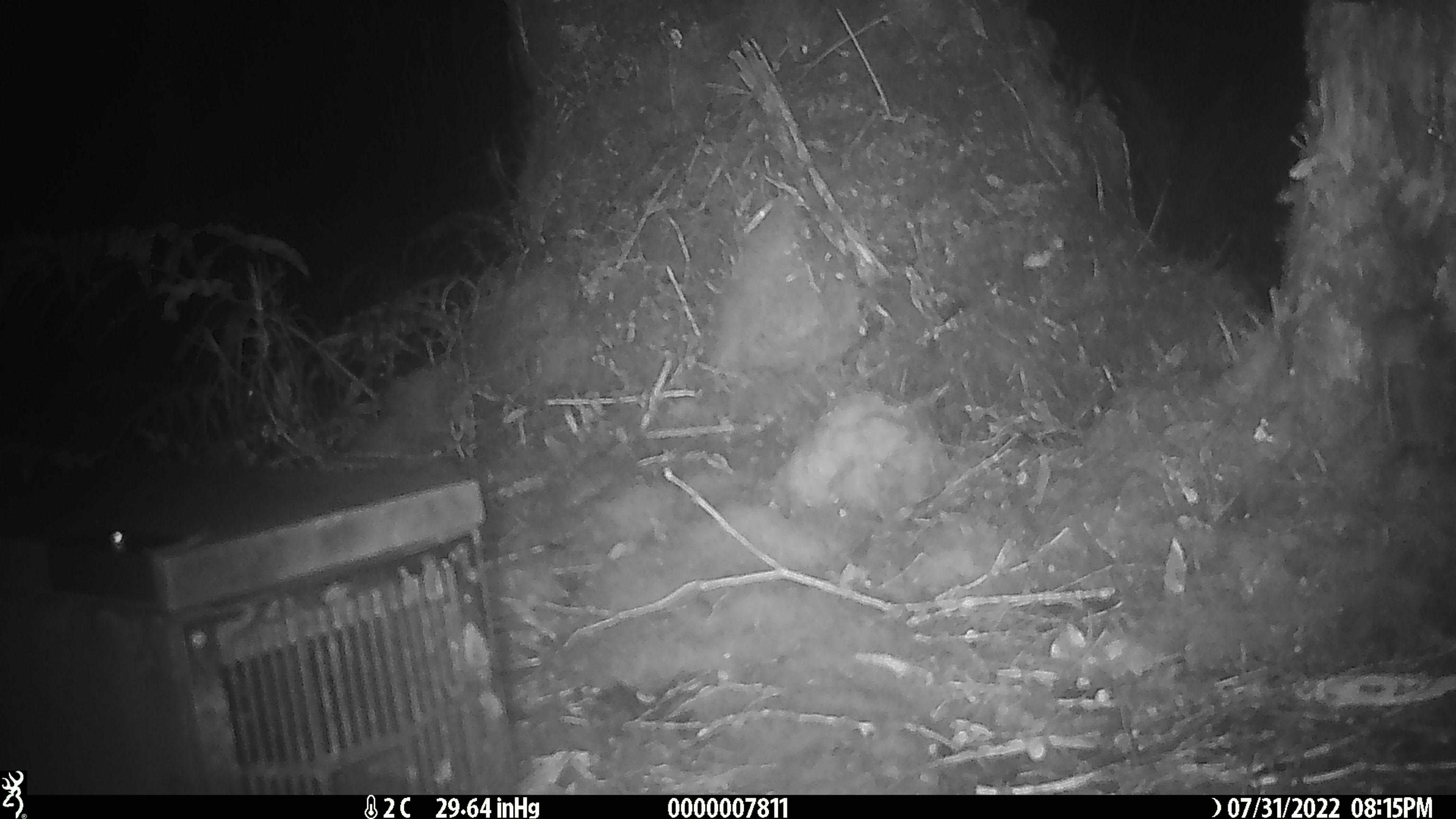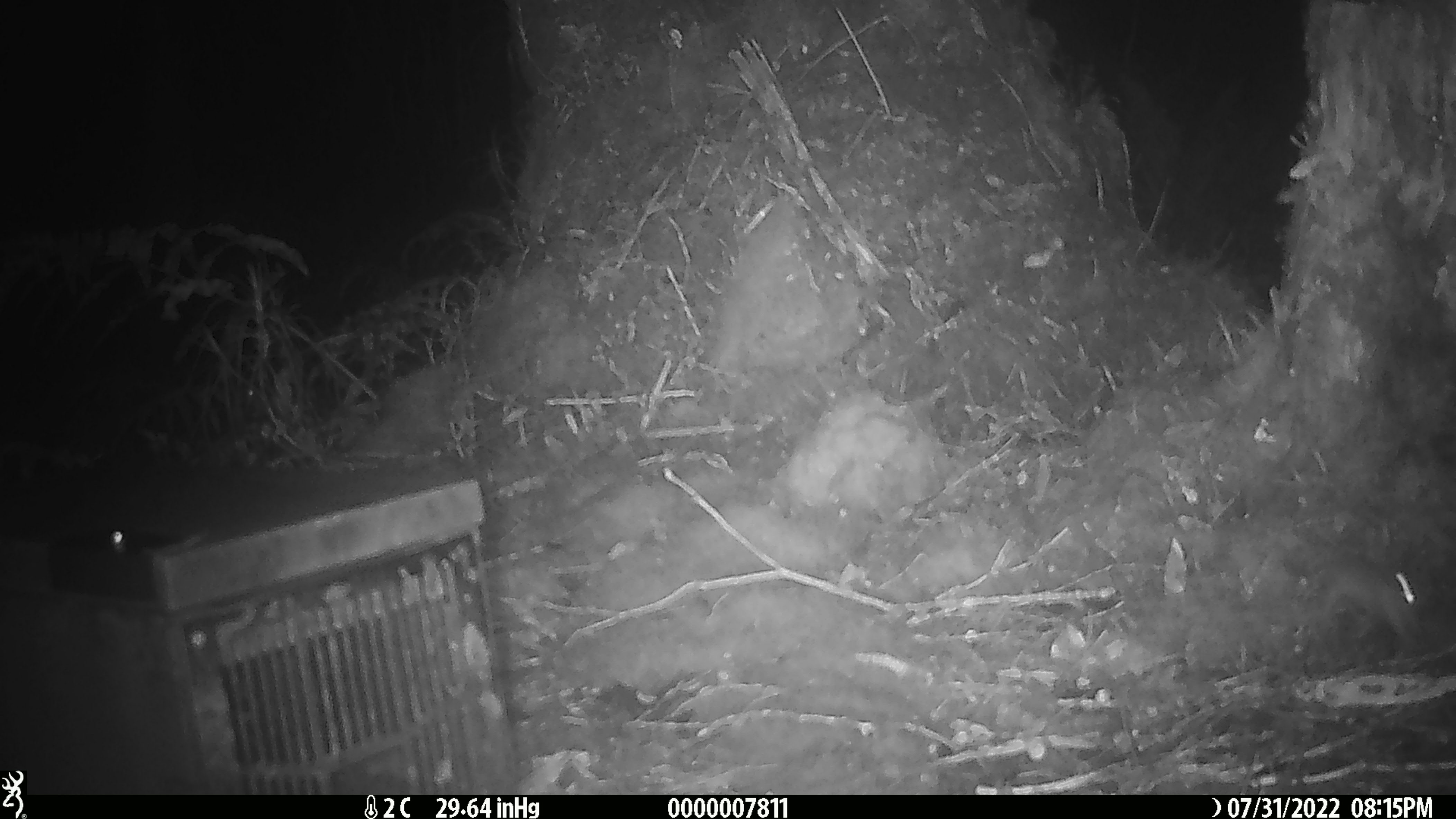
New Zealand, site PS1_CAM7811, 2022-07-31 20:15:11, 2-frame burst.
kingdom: Animalia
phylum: Chordata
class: Mammalia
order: Rodentia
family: Muridae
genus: Mus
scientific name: Mus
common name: mouse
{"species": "mouse (Mus)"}